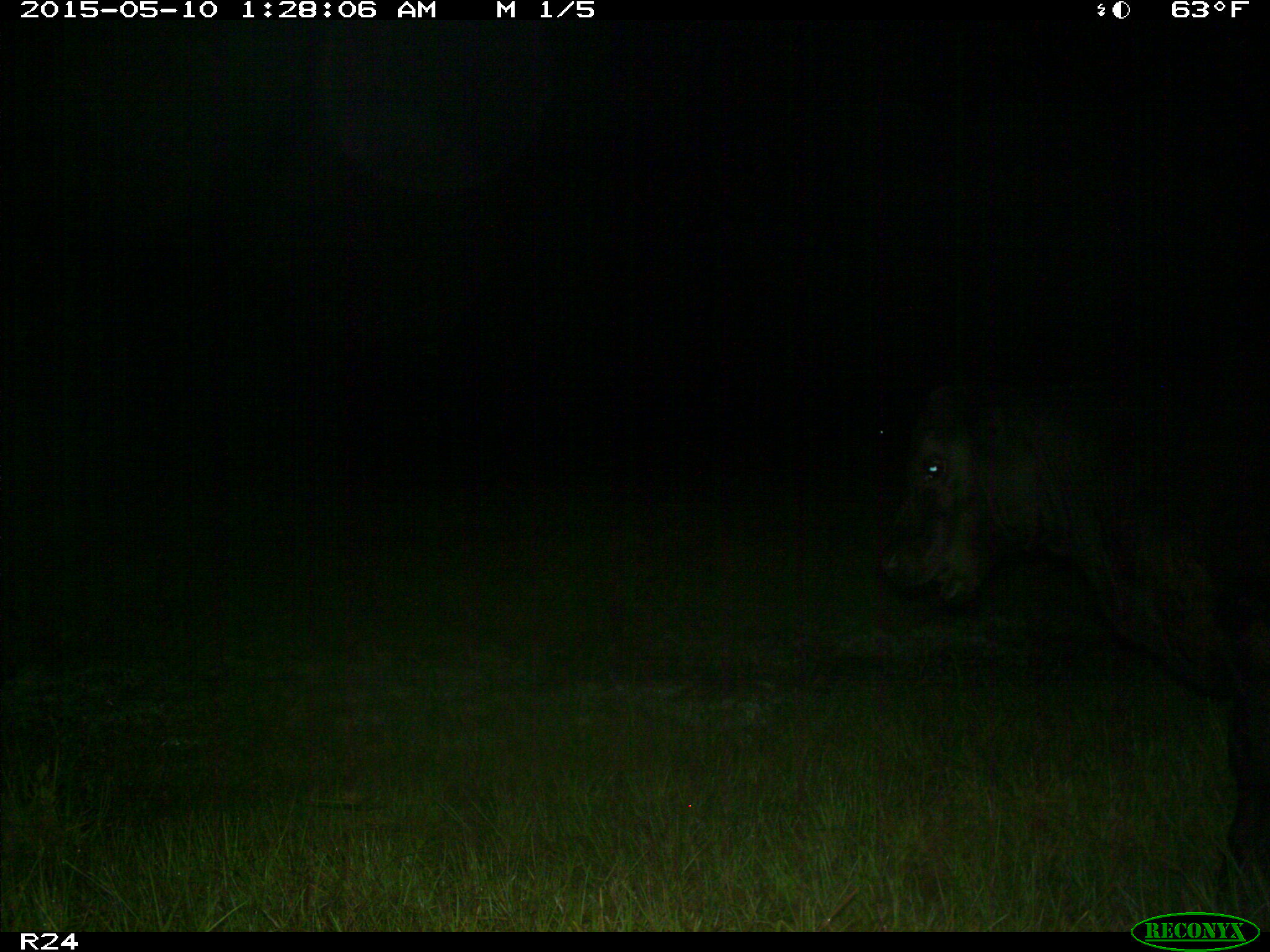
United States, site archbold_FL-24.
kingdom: Animalia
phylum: Chordata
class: Mammalia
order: Artiodactyla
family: Bovidae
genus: Bos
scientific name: Bos taurus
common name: domestic cow